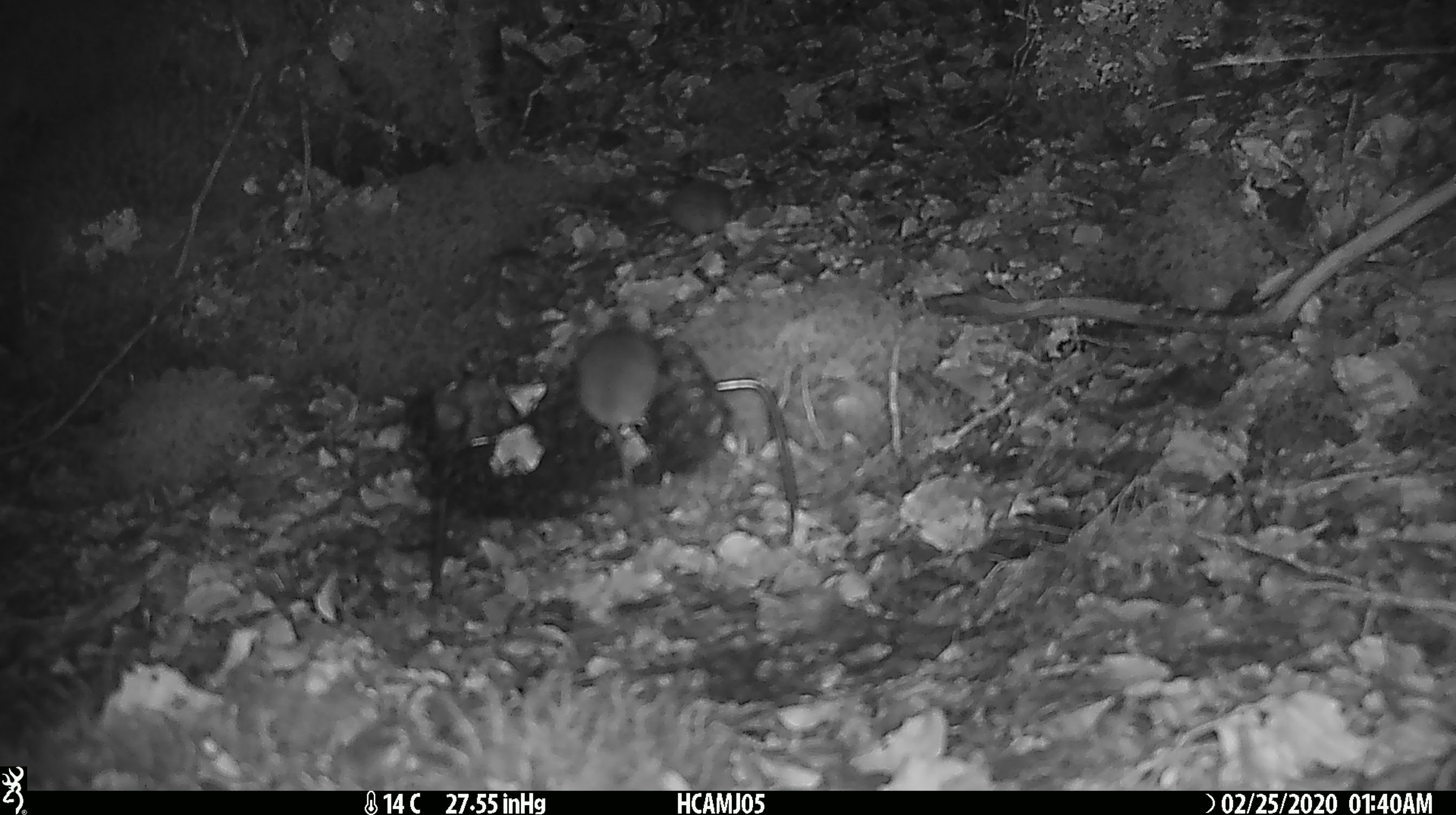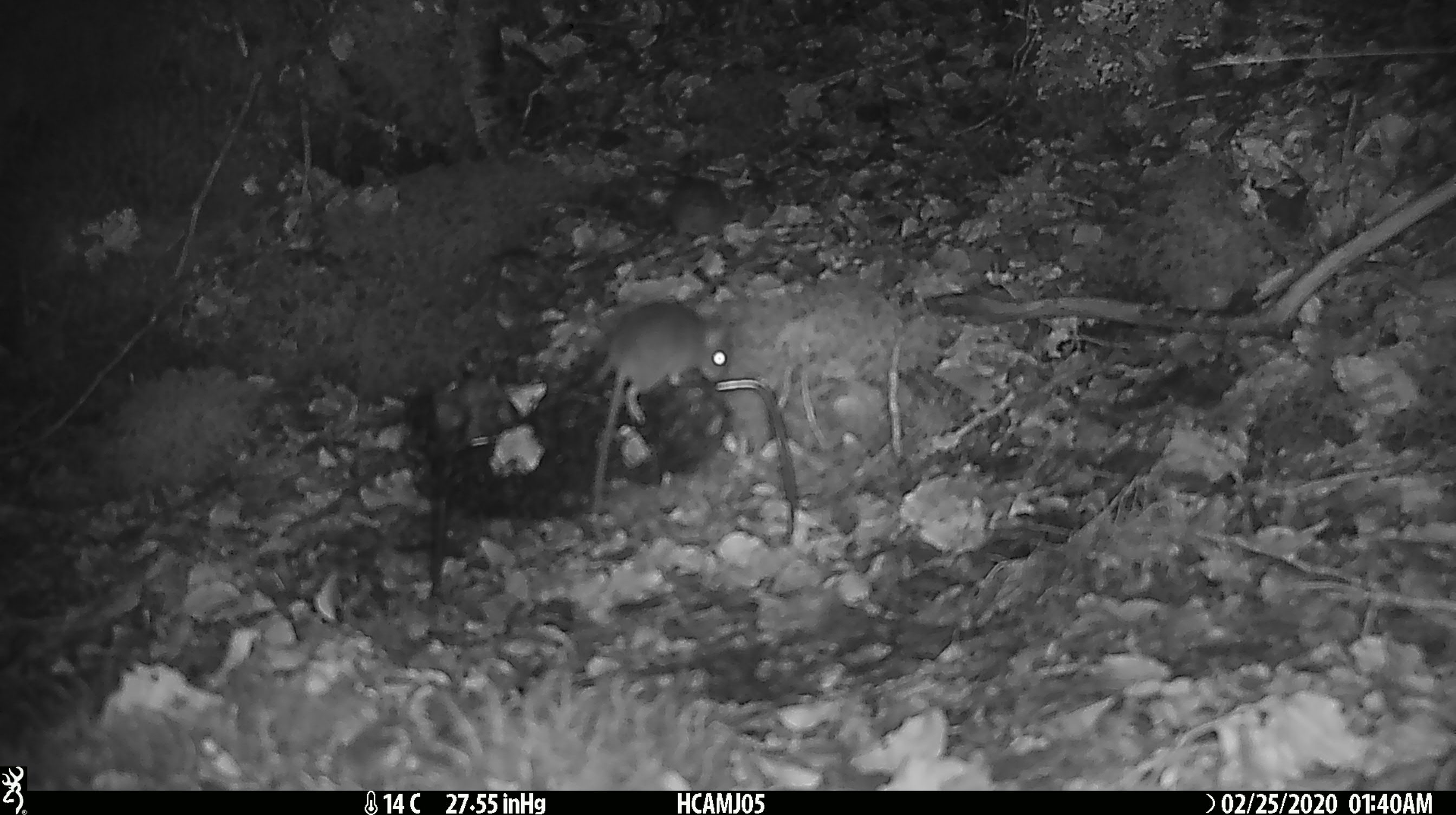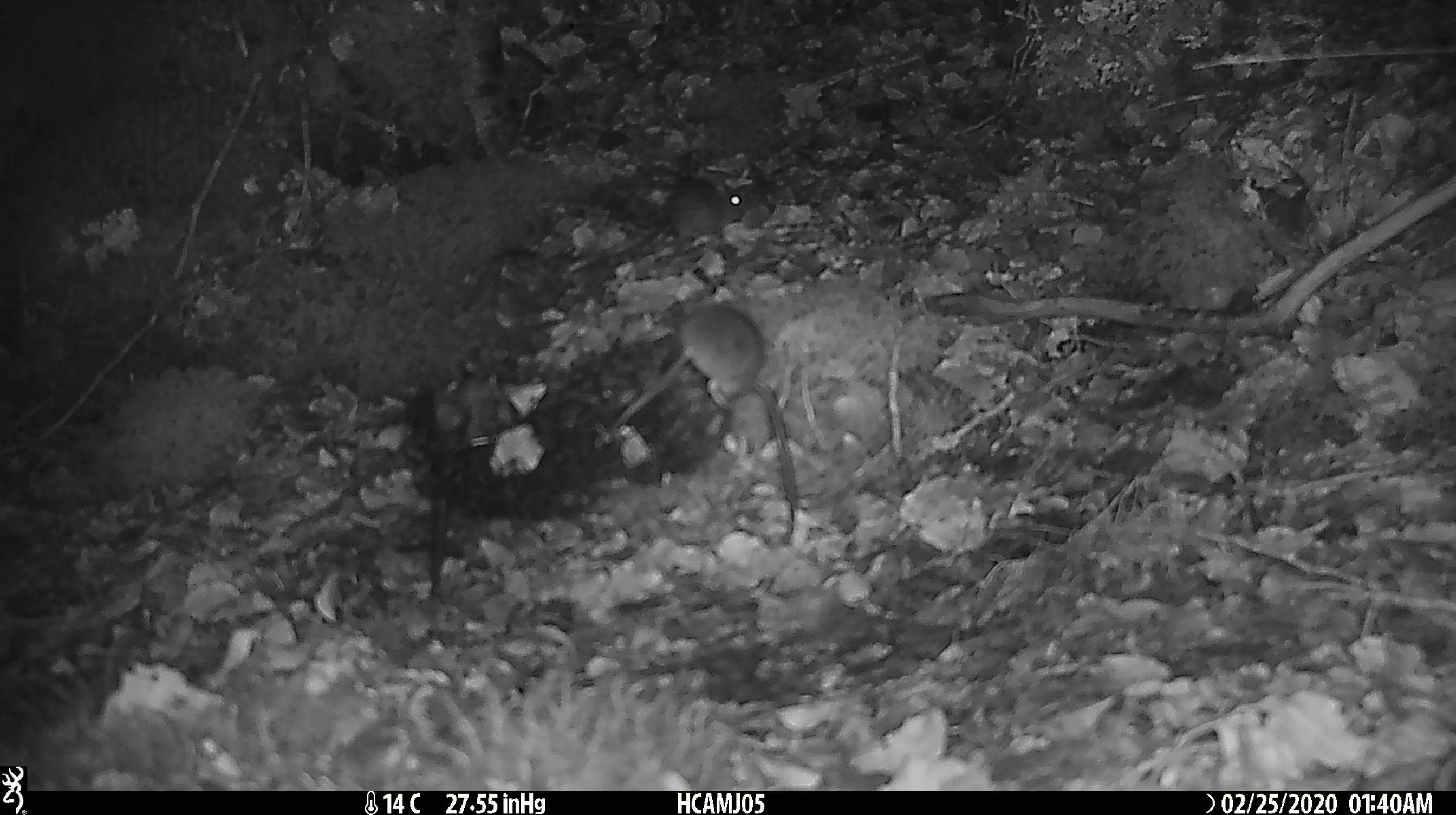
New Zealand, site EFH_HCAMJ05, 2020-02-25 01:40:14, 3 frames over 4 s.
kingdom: Animalia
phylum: Chordata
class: Mammalia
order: Rodentia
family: Muridae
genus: Mus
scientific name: Mus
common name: mouse